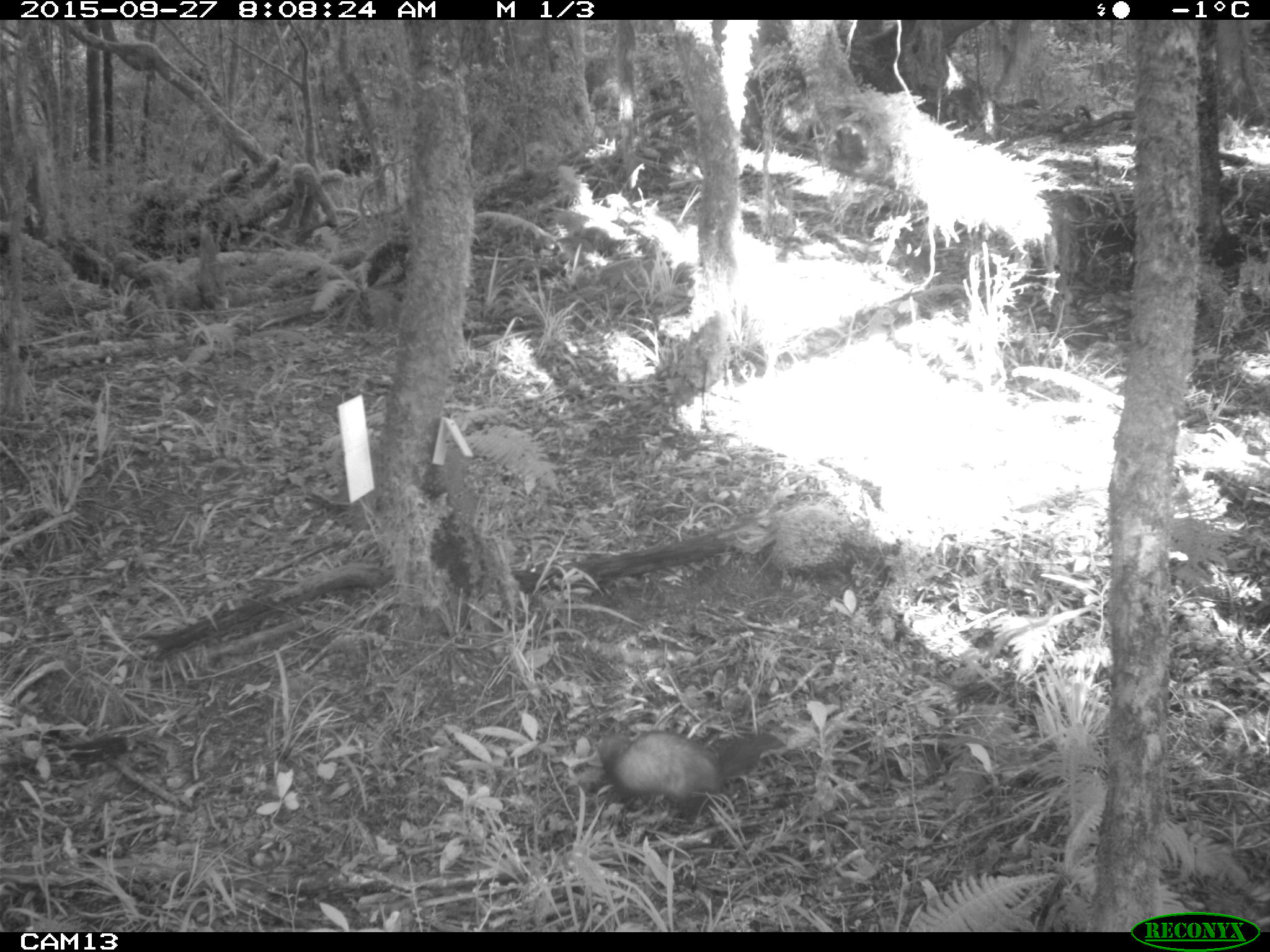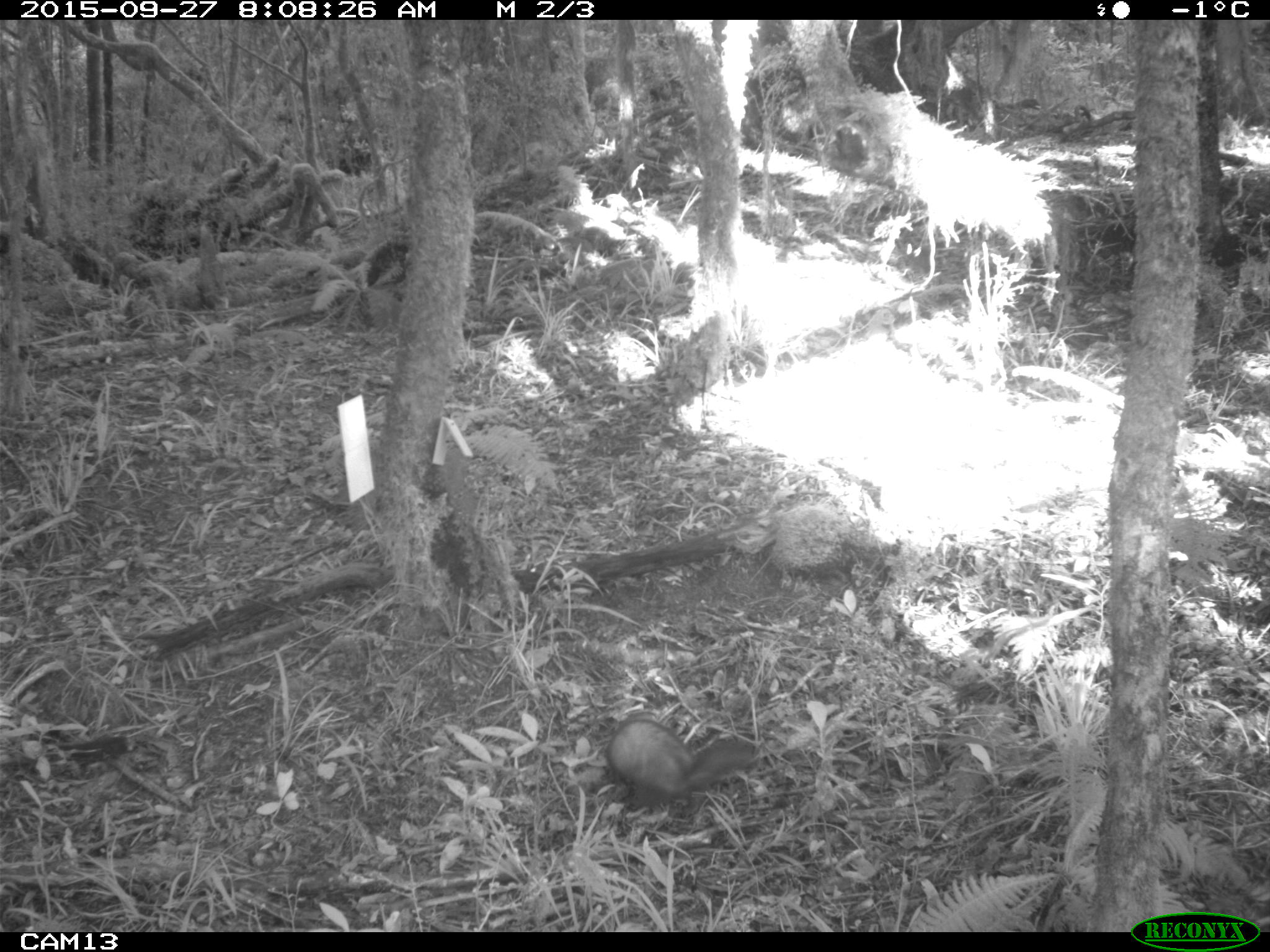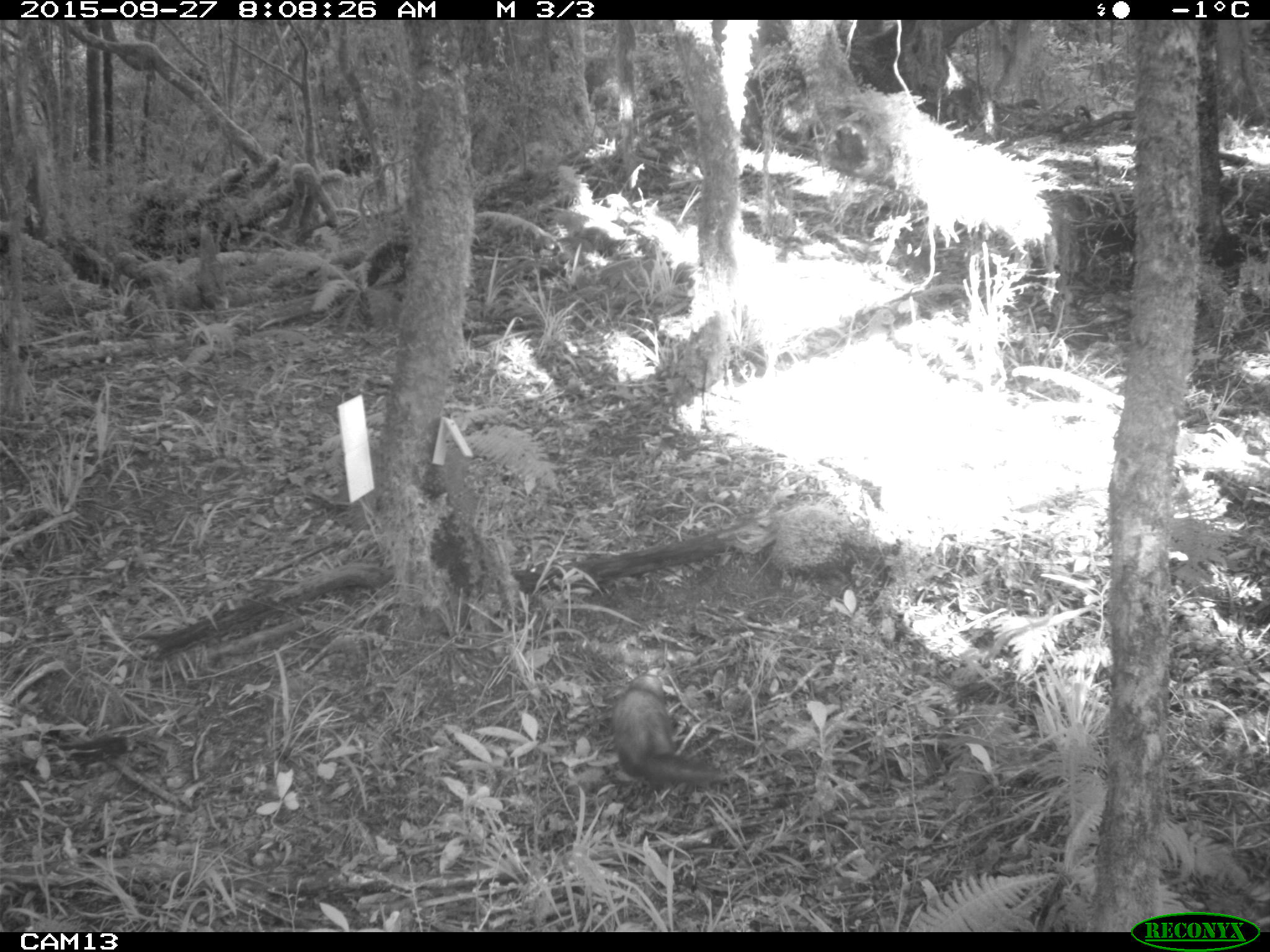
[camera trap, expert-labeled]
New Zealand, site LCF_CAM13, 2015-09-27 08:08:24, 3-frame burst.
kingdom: Animalia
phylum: Chordata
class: Mammalia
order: Carnivora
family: Mustelidae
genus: Mustela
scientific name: Mustela furo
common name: ferret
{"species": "ferret (Mustela furo)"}